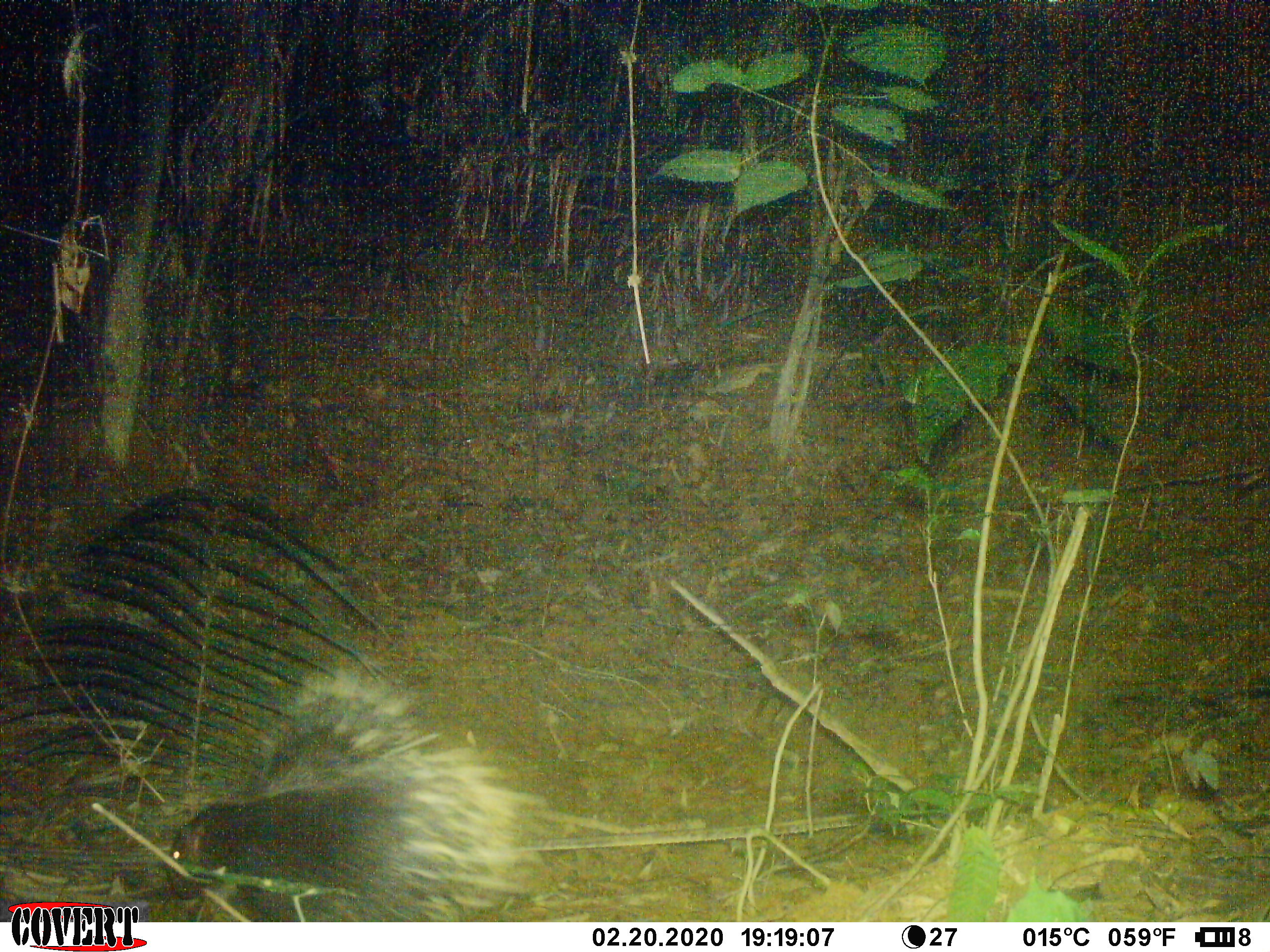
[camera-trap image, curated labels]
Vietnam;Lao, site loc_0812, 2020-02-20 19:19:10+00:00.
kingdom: Animalia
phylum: Chordata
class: Mammalia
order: Rodentia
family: Hystricidae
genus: Hystrix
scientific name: Hystrix brachyura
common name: malayan porcupine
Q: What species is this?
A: Malayan porcupine (Hystrix brachyura).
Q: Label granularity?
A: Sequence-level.